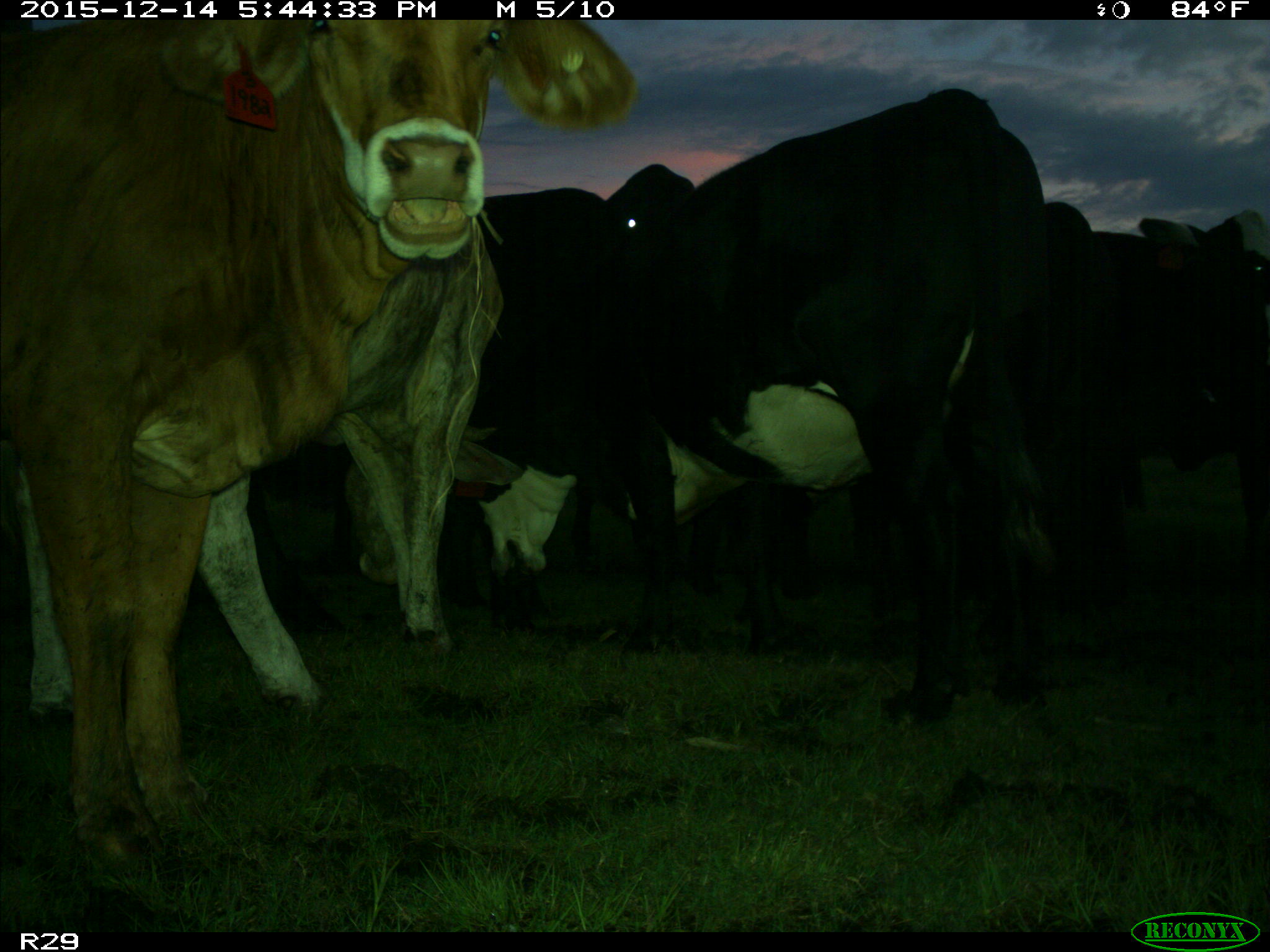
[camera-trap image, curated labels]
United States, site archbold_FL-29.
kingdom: Animalia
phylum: Chordata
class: Mammalia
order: Artiodactyla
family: Bovidae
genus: Bos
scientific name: Bos taurus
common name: domestic cow